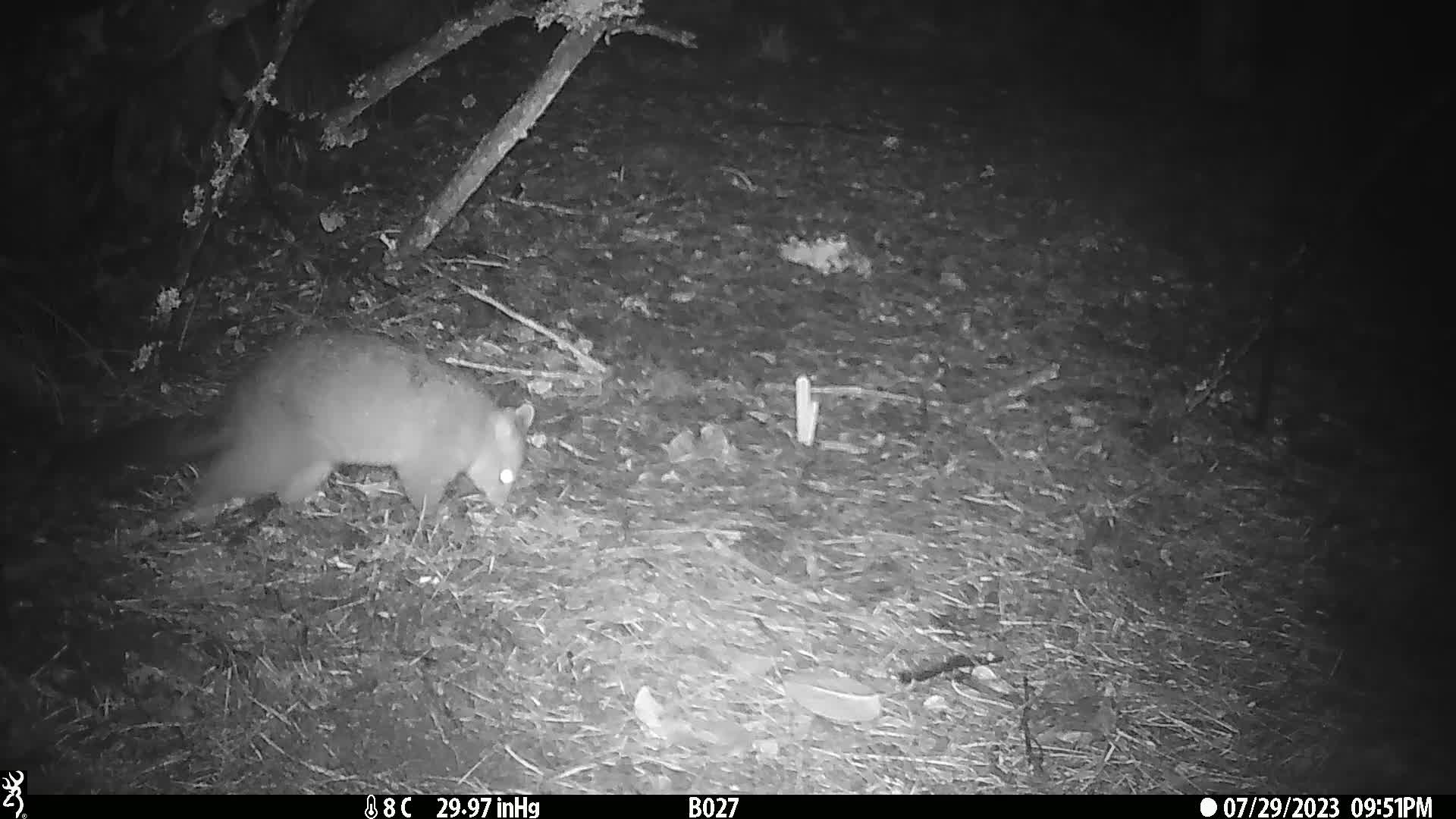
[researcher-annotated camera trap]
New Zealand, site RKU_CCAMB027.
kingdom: Animalia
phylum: Chordata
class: Mammalia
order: Diprotodontia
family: Phalangeridae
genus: Trichosurus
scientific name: Trichosurus vulpecula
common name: common brushtail possum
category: possum